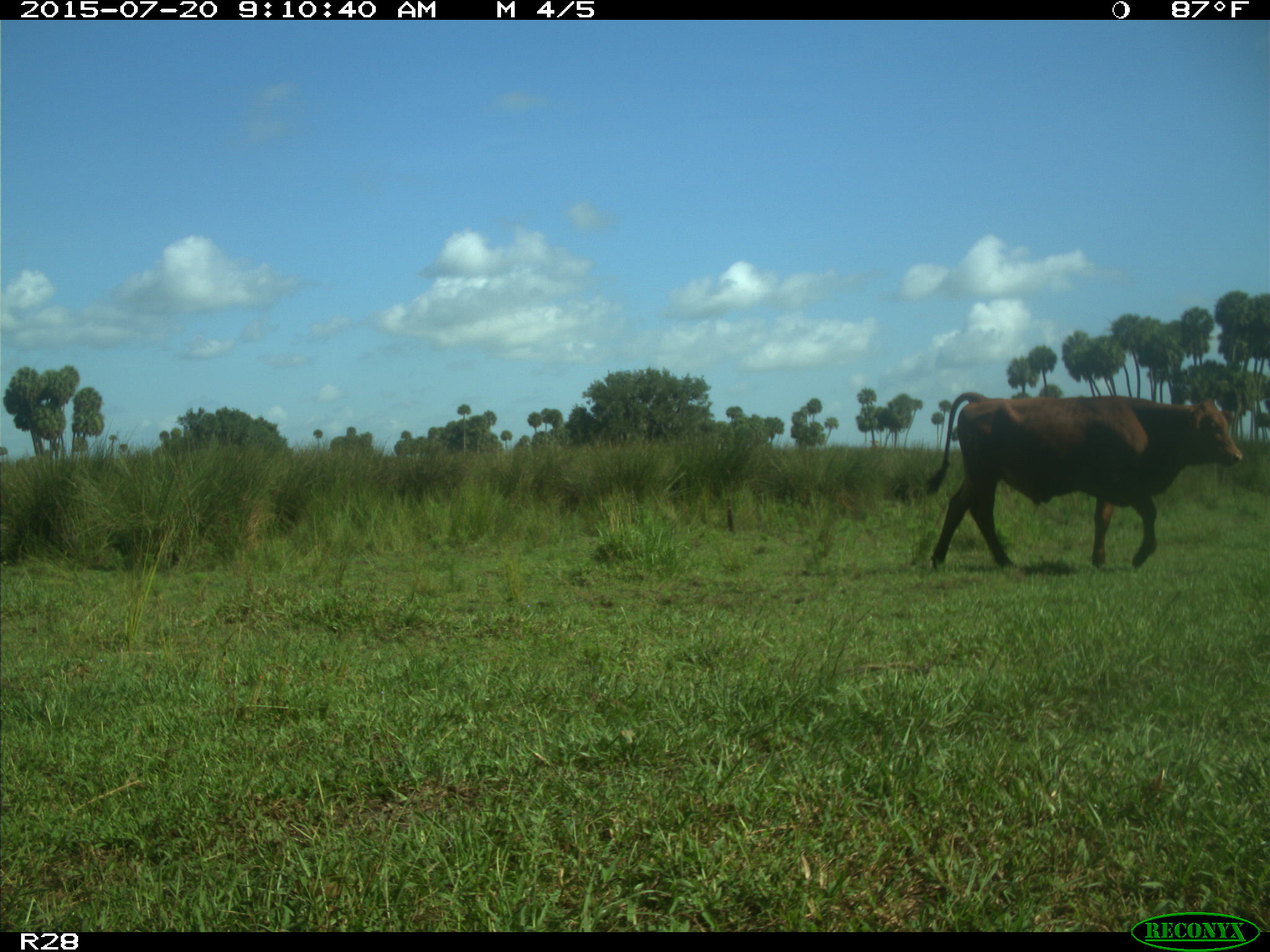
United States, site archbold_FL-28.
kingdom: Animalia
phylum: Chordata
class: Mammalia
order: Artiodactyla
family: Bovidae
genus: Bos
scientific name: Bos taurus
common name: domestic cow